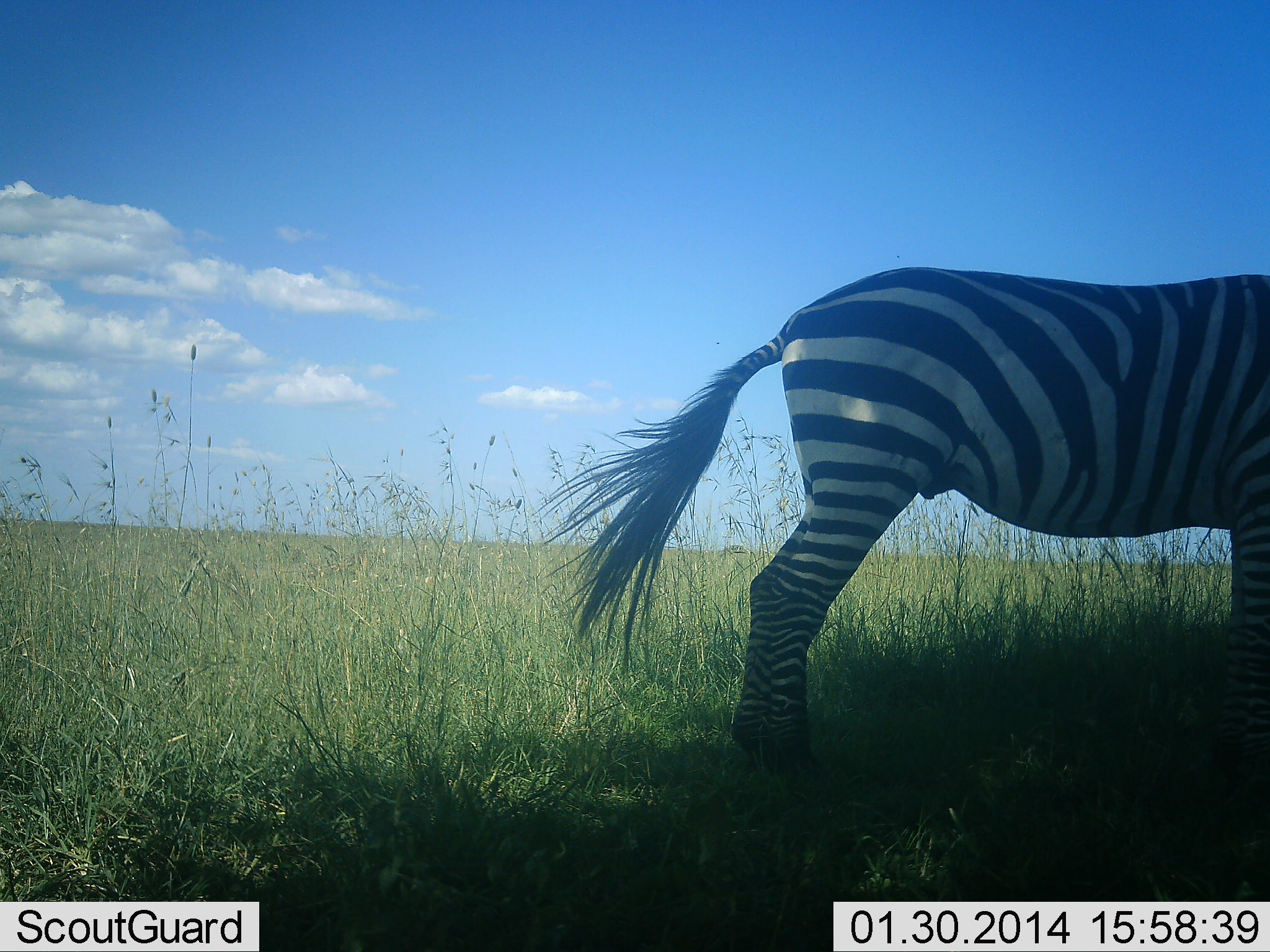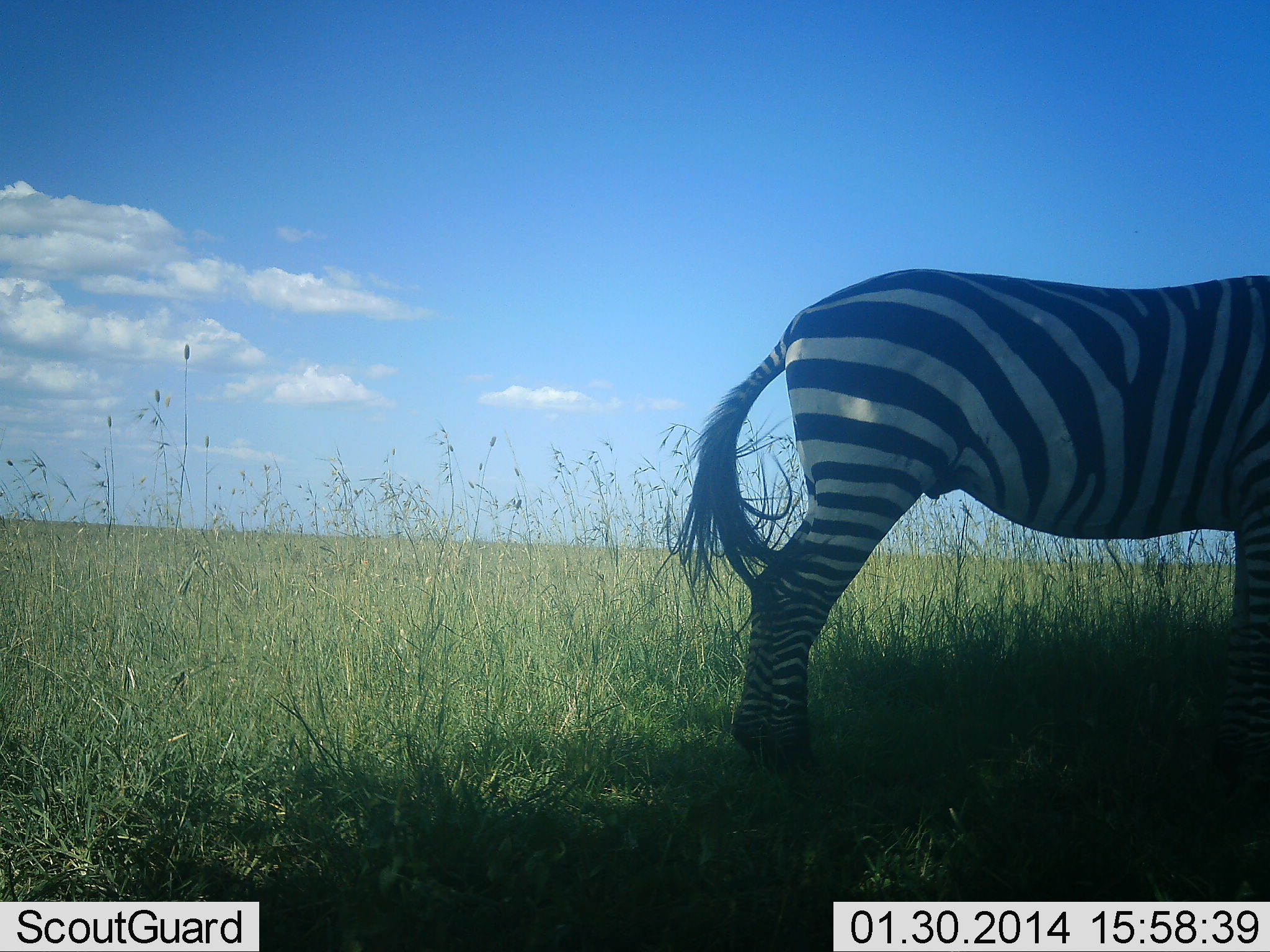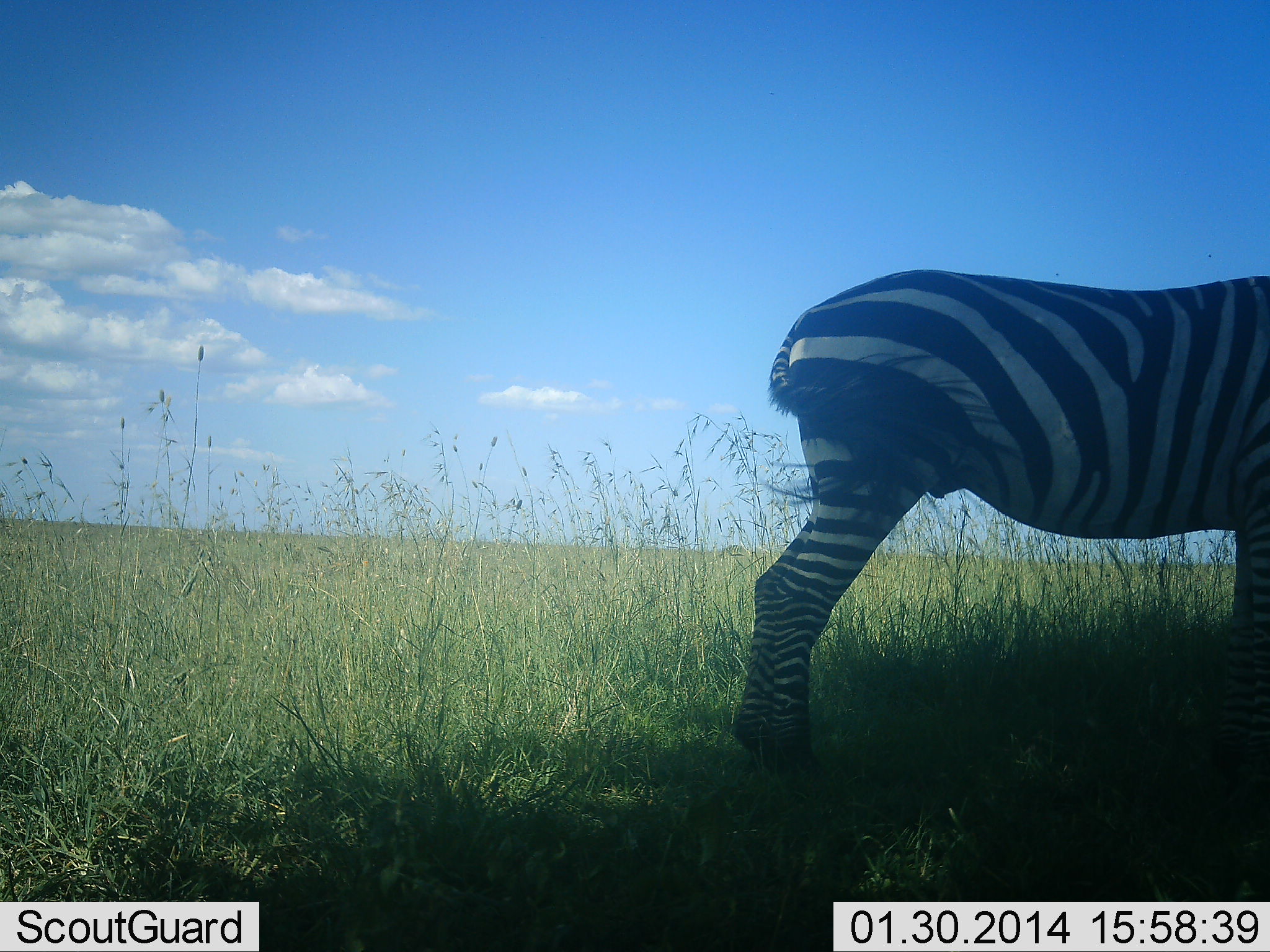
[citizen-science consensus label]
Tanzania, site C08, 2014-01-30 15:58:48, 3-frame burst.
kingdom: Animalia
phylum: Chordata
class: Mammalia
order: Perissodactyla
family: Equidae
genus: Equus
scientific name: Equus quagga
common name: plains zebra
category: zebra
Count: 1.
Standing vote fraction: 100%.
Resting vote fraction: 0%.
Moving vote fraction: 0%.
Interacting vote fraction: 0%.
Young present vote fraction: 0%.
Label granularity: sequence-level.